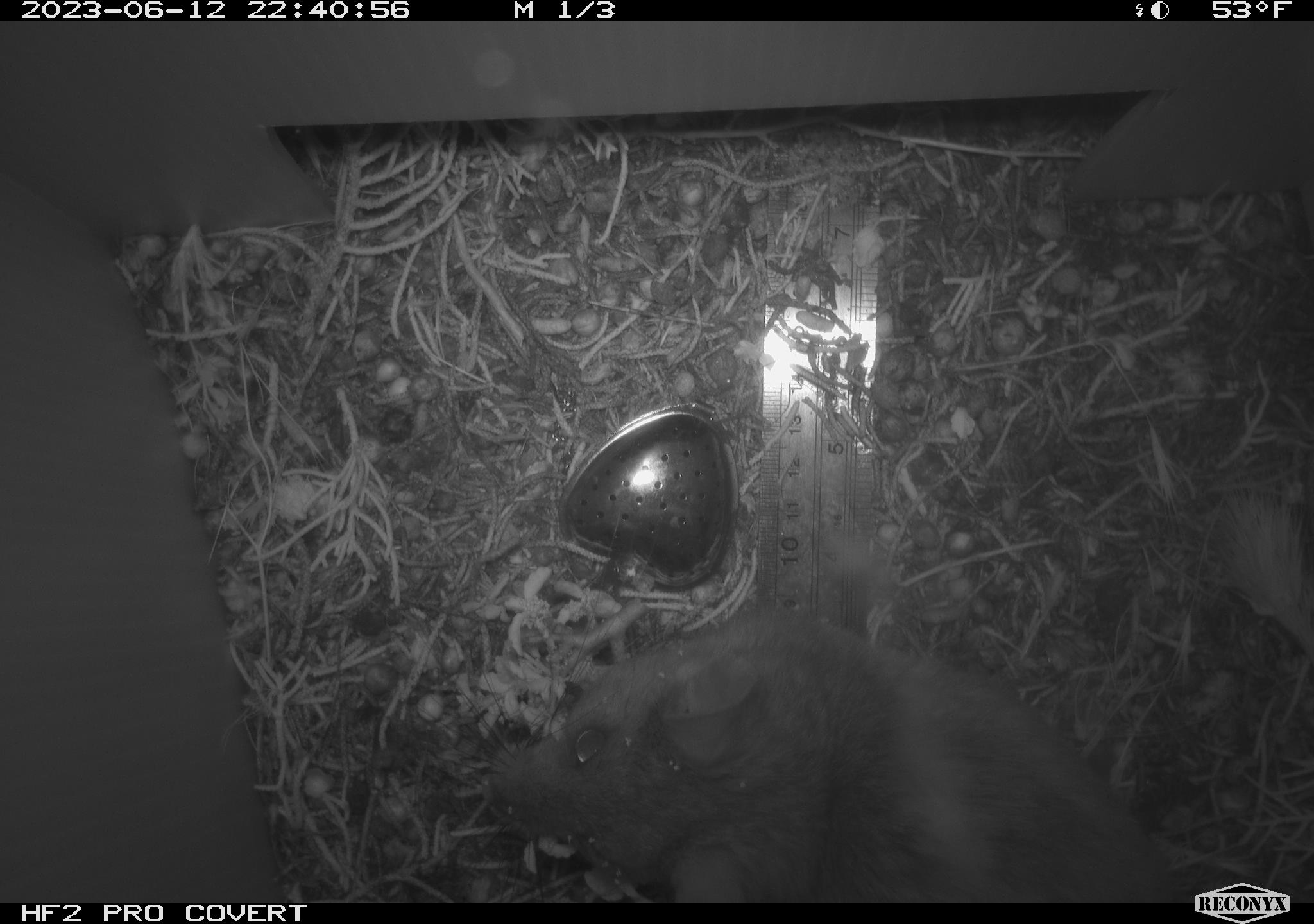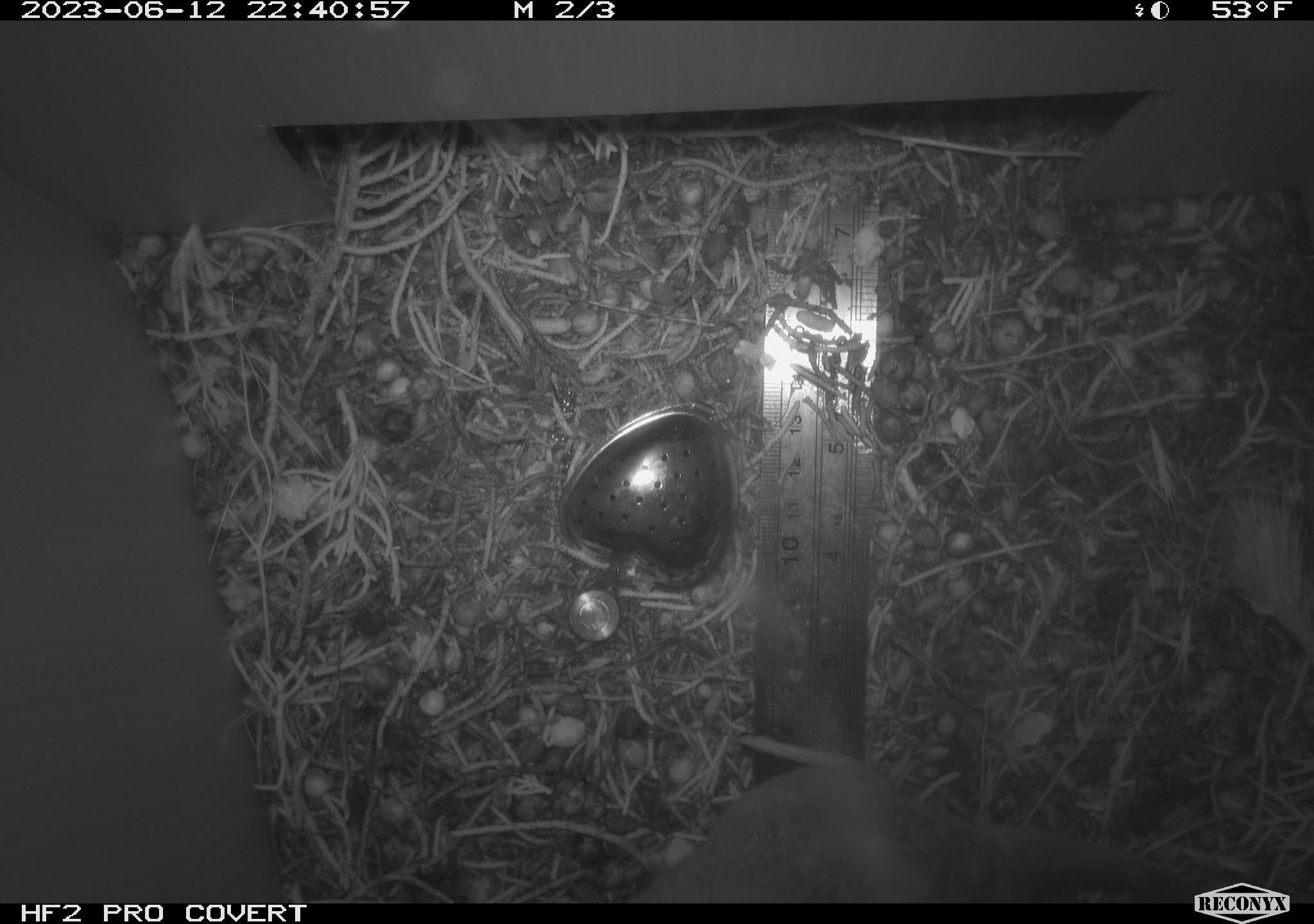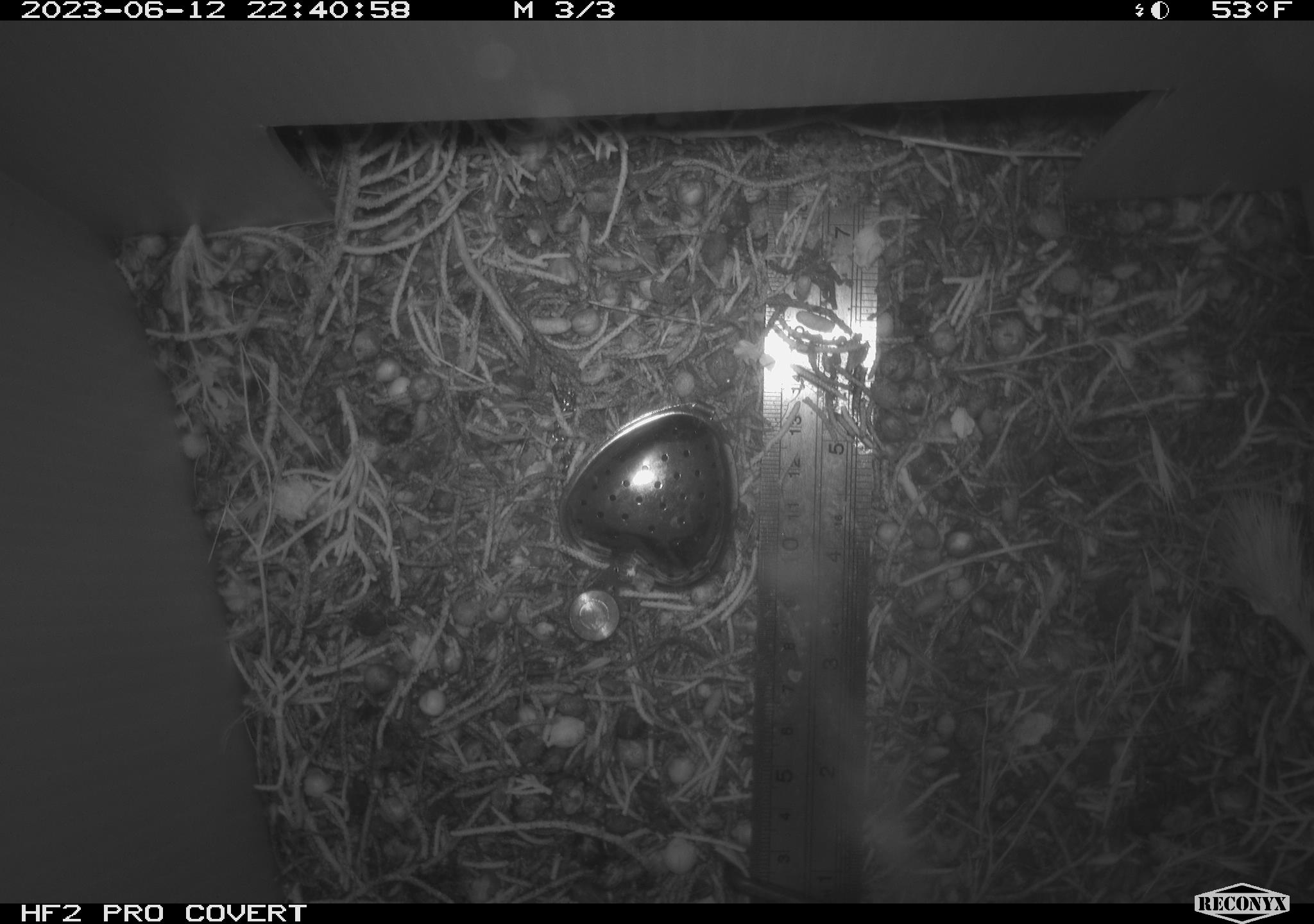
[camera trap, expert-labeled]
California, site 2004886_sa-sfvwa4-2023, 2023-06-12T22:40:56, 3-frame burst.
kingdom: Animalia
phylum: Chordata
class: Mammalia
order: Rodentia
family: Cricetidae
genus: Neotoma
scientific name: Neotoma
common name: pack rat or woodrat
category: neotoma species